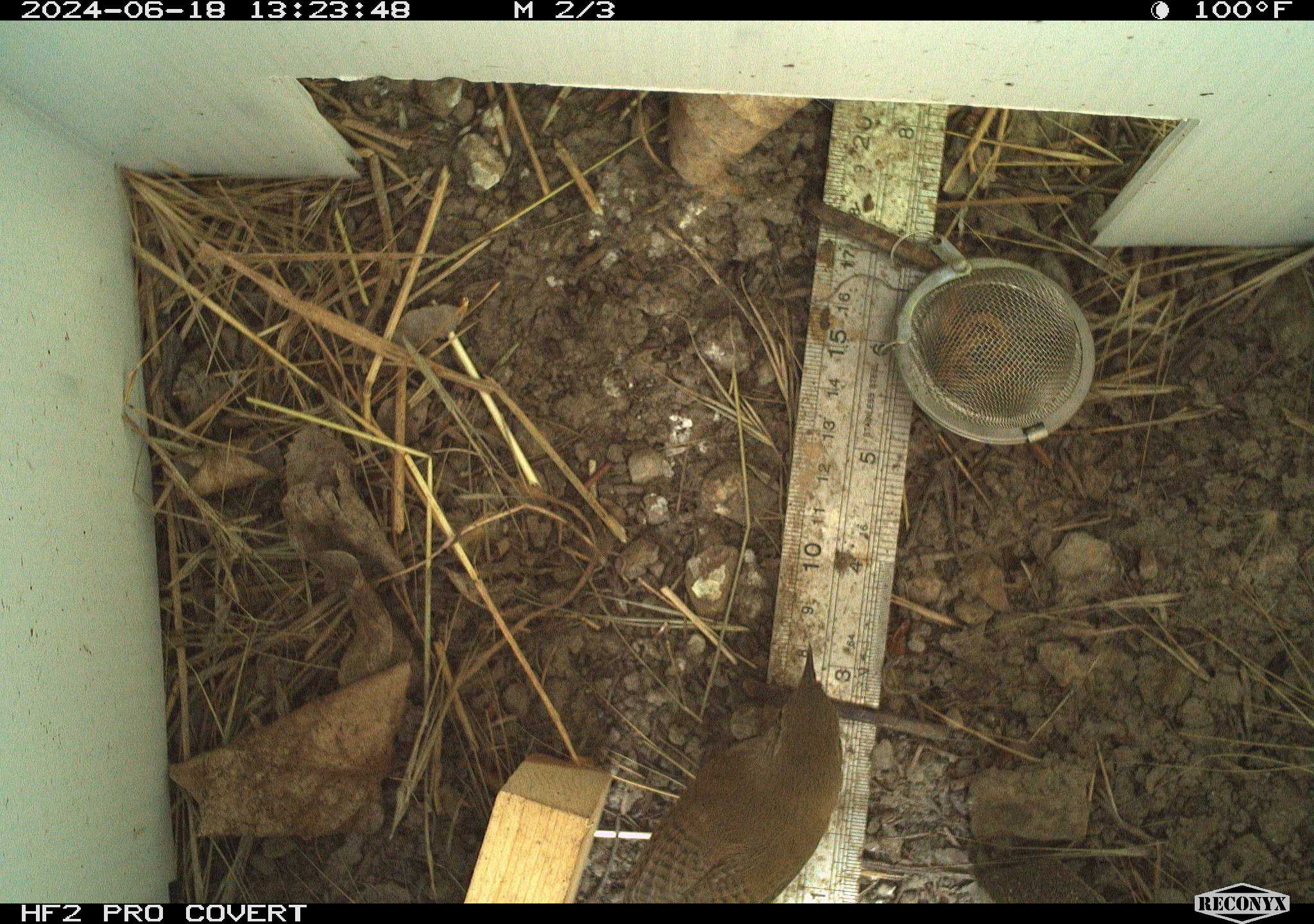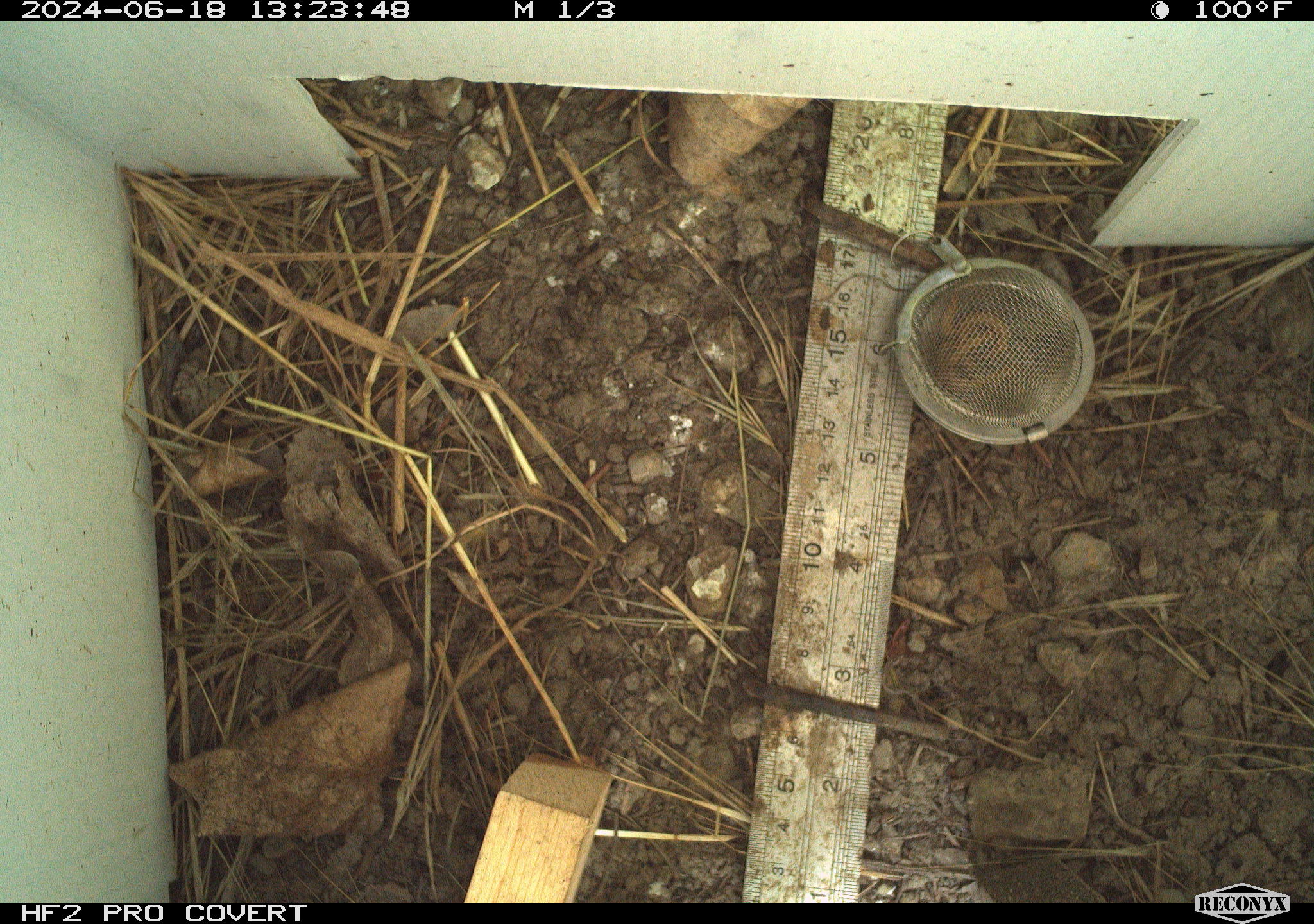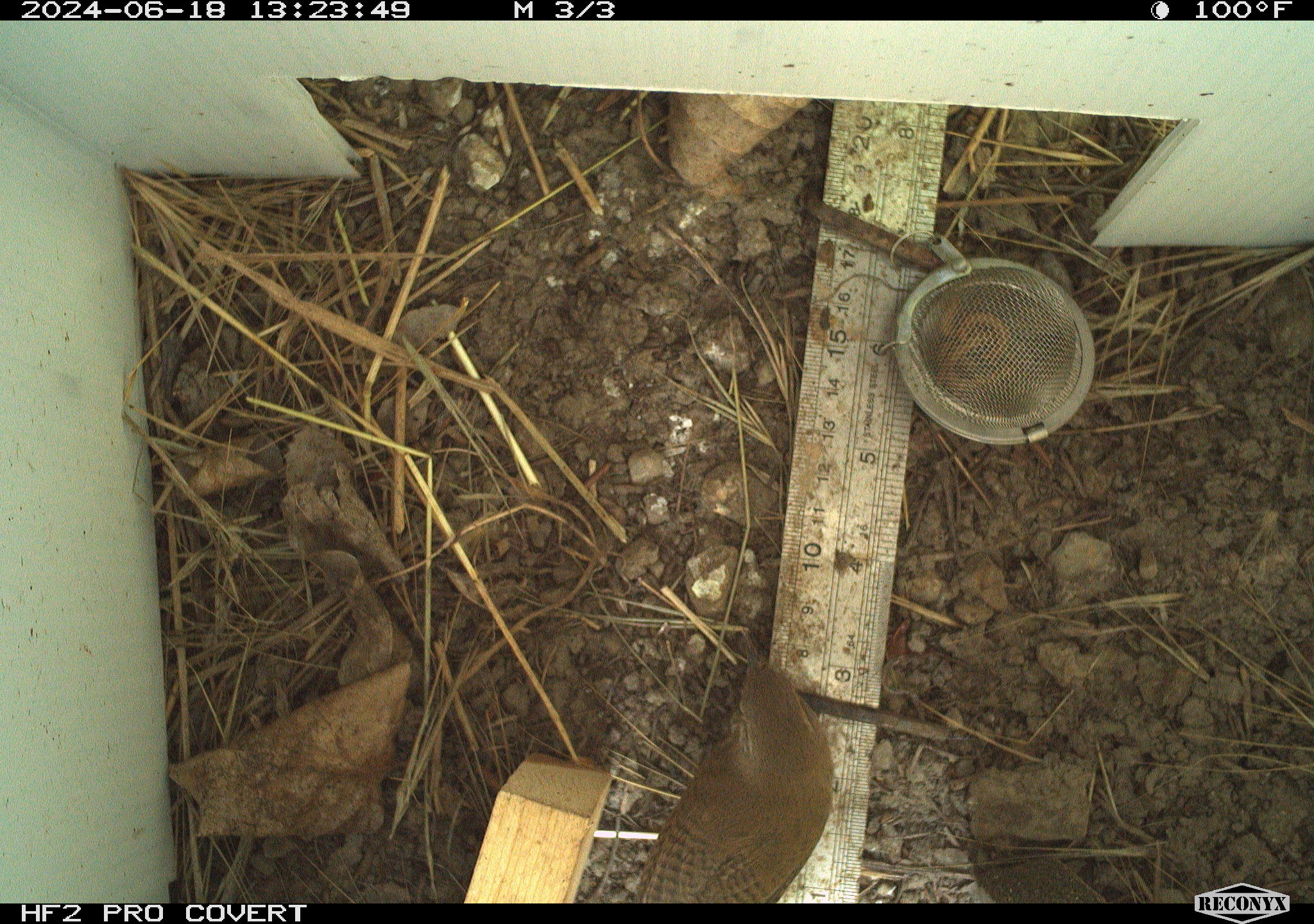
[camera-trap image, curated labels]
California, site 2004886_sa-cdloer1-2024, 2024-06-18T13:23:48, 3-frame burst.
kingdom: Animalia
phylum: Chordata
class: Aves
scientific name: Aves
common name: bird